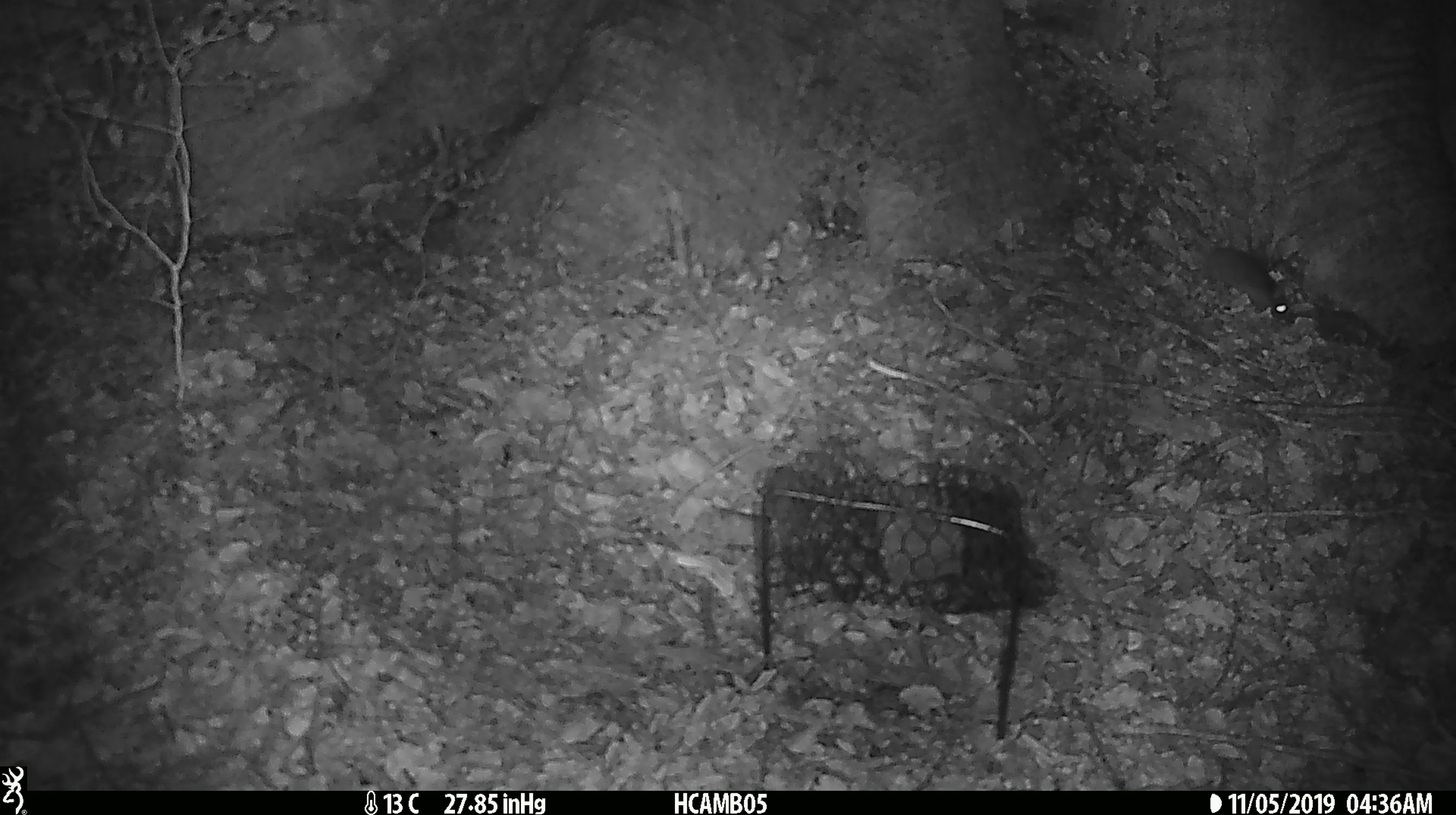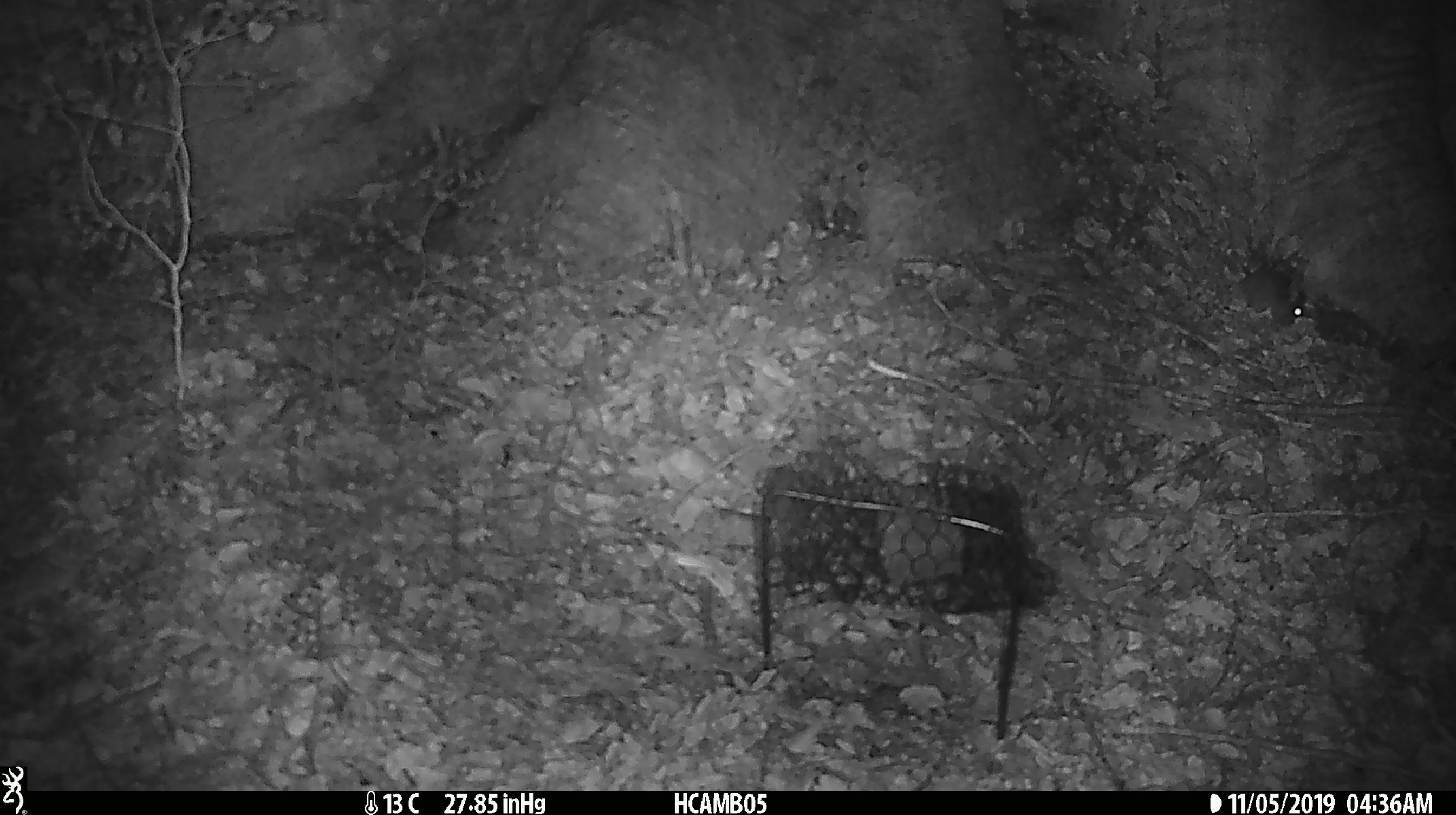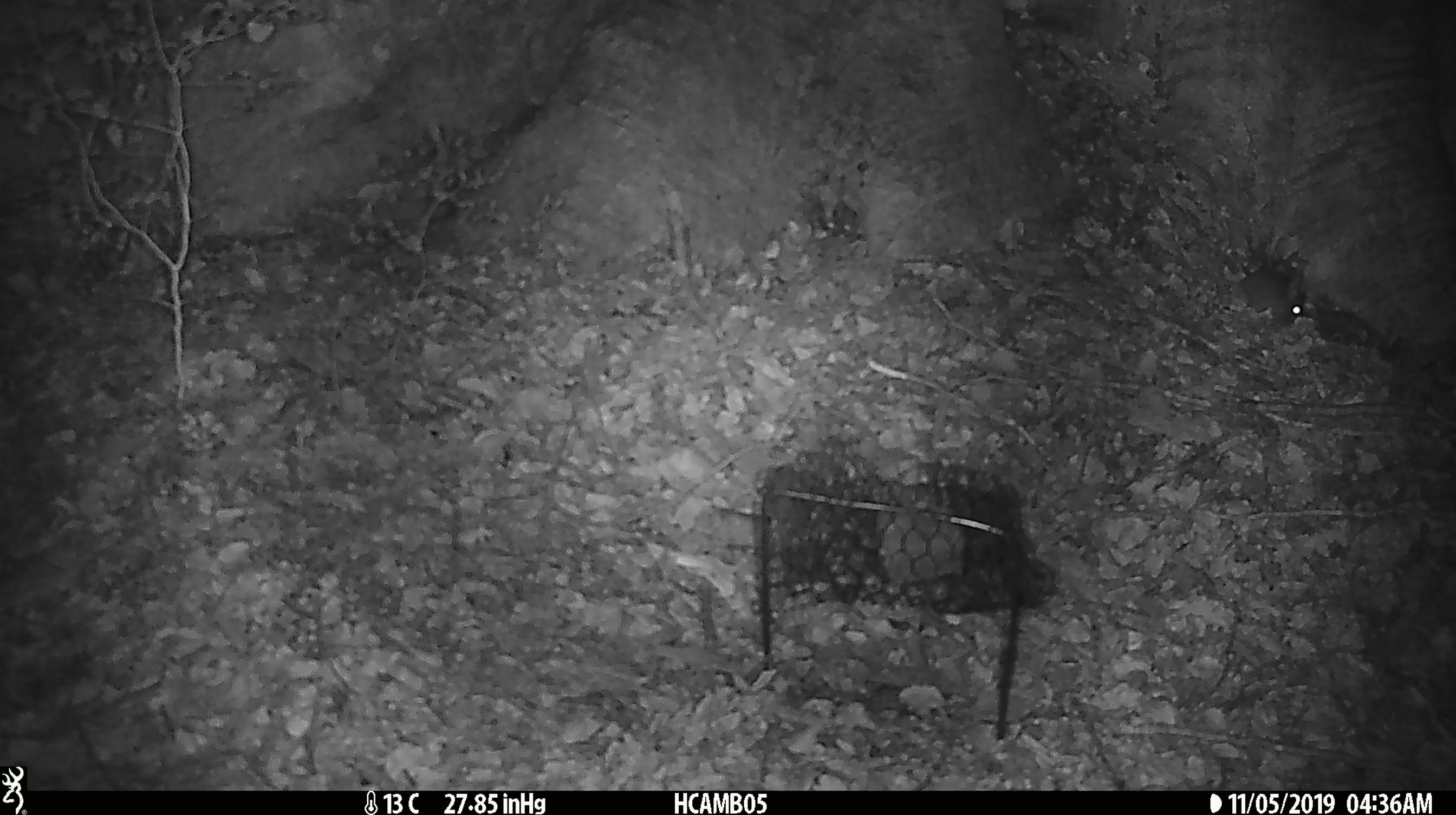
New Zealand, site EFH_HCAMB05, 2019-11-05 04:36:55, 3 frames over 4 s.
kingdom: Animalia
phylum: Chordata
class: Mammalia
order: Rodentia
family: Muridae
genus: Mus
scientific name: Mus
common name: mouse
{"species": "mouse (Mus)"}